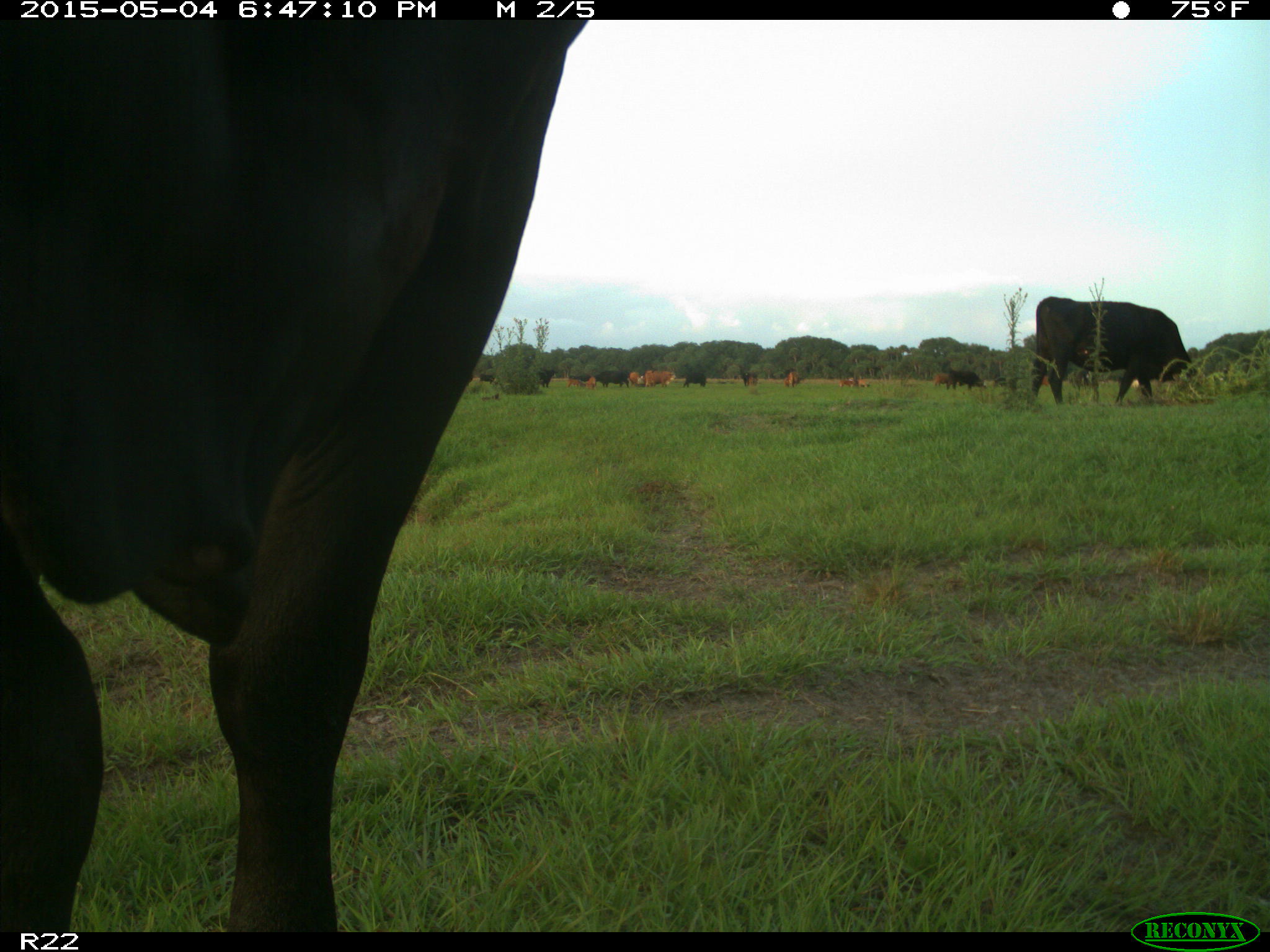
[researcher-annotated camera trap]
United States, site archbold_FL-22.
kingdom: Animalia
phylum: Chordata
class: Mammalia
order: Artiodactyla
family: Bovidae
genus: Bos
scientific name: Bos taurus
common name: domestic cow